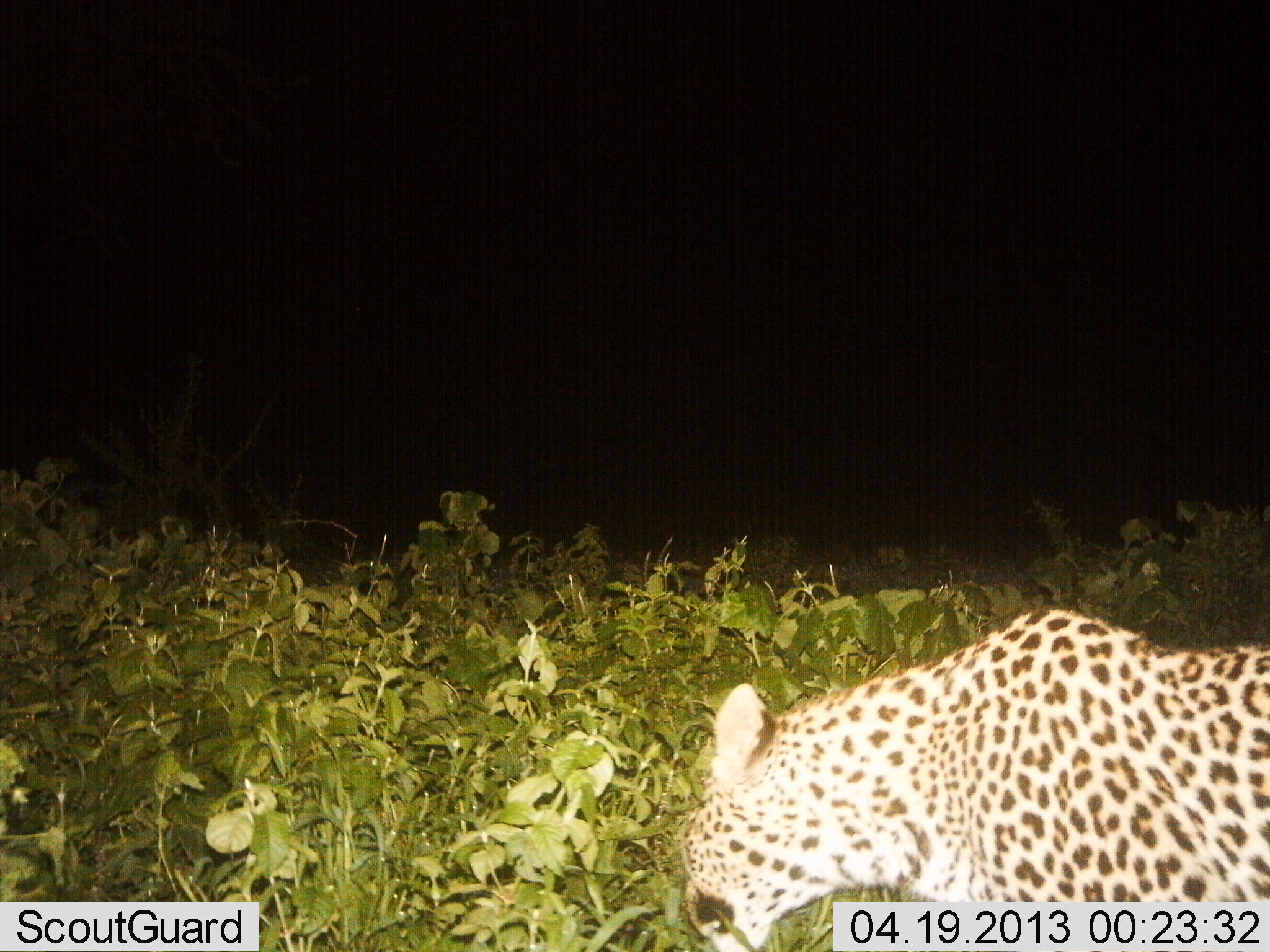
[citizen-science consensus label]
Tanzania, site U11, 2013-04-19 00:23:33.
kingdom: Animalia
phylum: Chordata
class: Mammalia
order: Carnivora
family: Felidae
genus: Panthera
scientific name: Panthera pardus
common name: leopard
Leopard (Panthera pardus), count 1. Behavior (volunteer vote fractions): standing 40%, resting 20%, moving 40%, interacting 0%. Young present (vote fraction): 0%. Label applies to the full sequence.